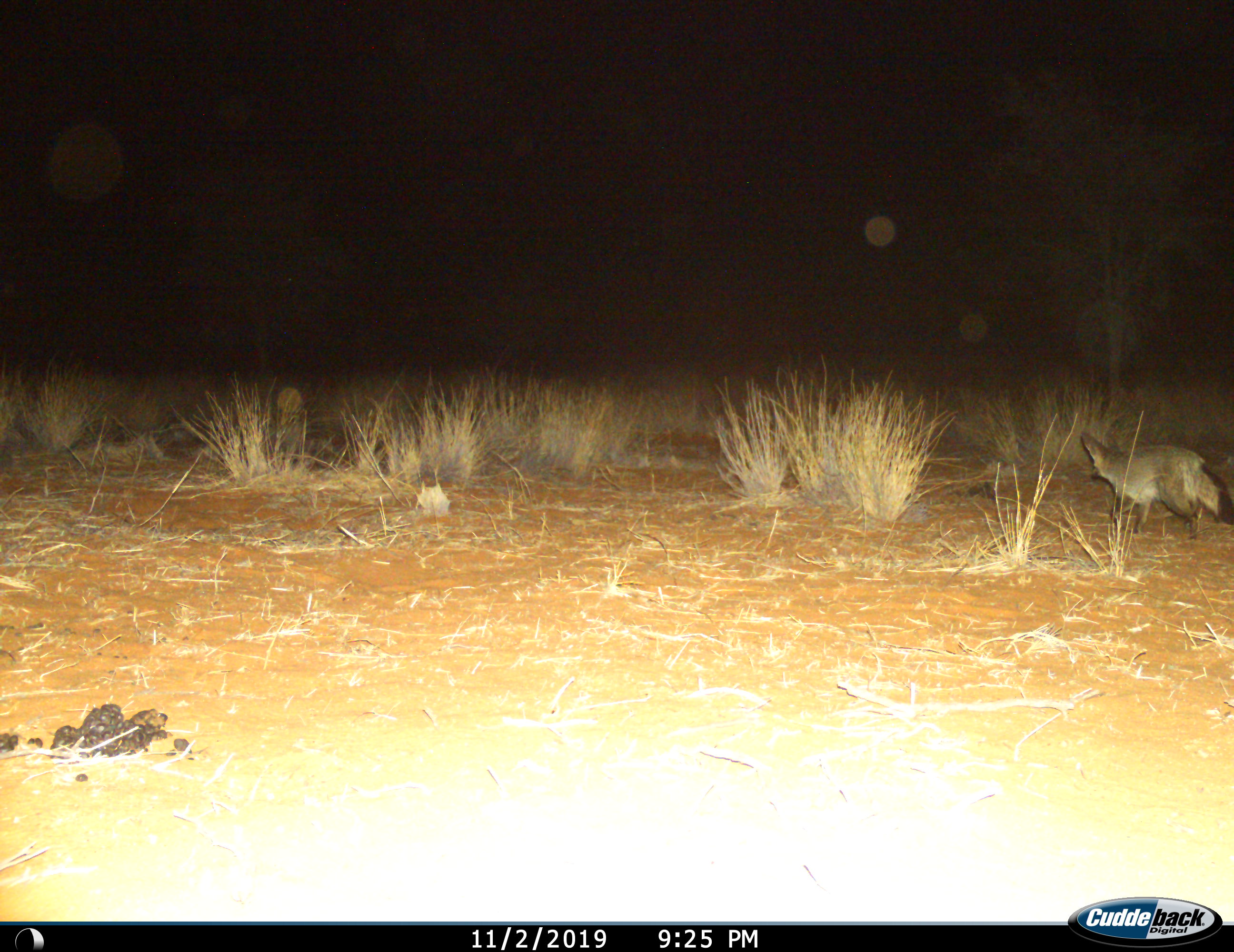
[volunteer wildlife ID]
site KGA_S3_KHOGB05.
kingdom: Animalia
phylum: Chordata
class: Mammalia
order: Carnivora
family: Canidae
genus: Otocyon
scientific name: Otocyon megalotis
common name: bat-eared fox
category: foxbateared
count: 1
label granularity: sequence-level